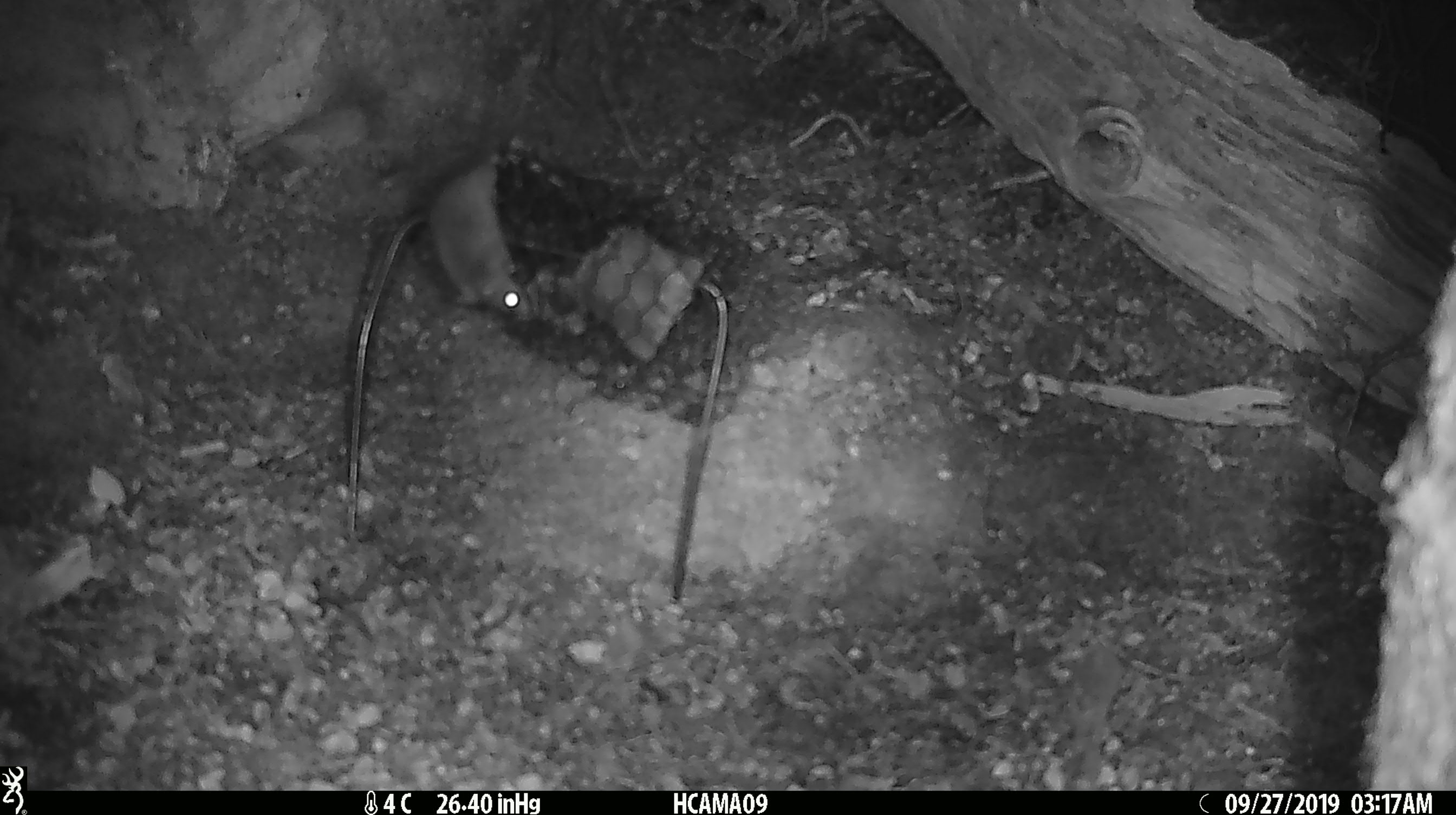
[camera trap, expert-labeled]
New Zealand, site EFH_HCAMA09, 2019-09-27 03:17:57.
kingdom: Animalia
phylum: Chordata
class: Mammalia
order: Rodentia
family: Muridae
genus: Mus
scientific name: Mus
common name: mouse